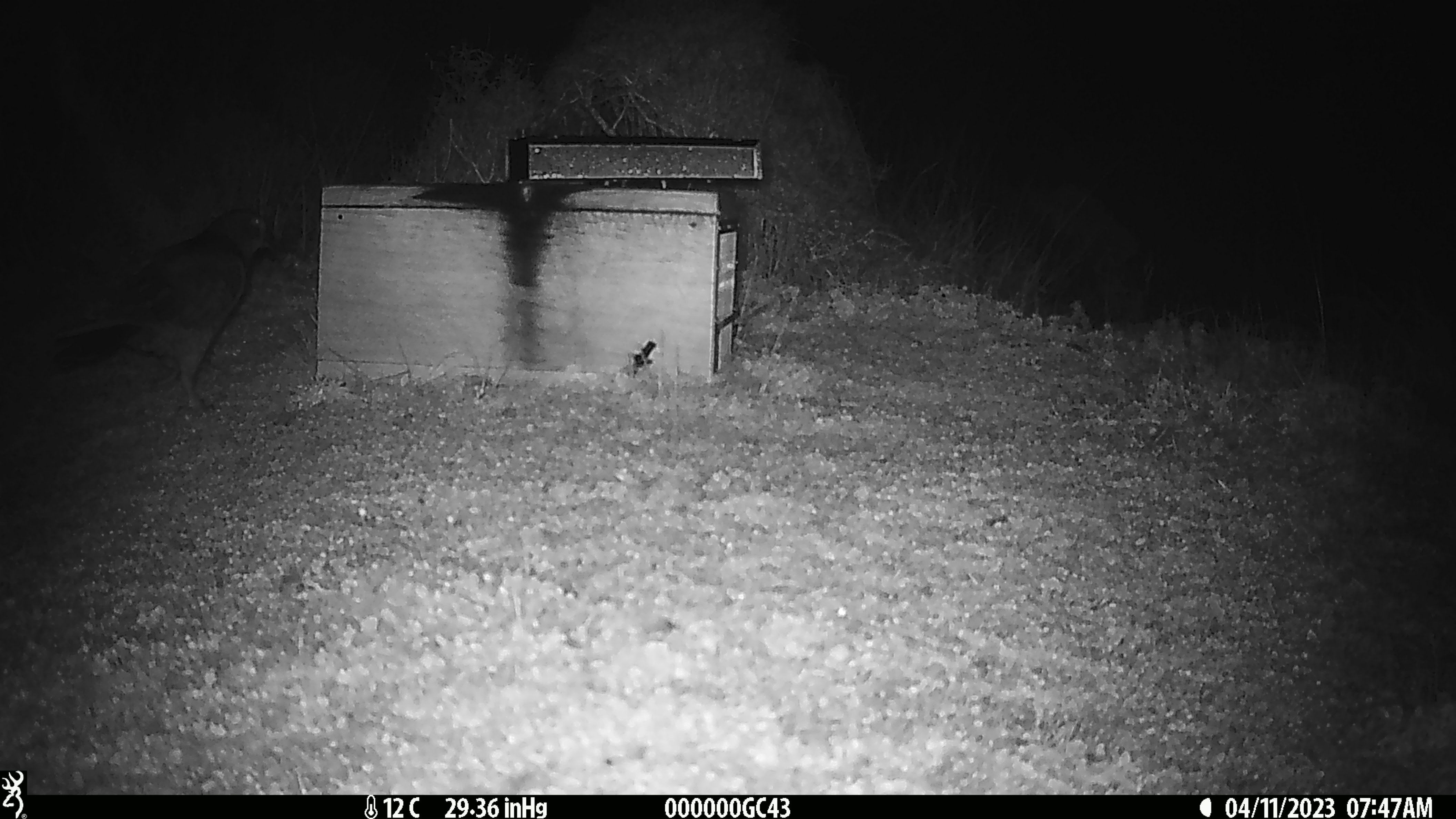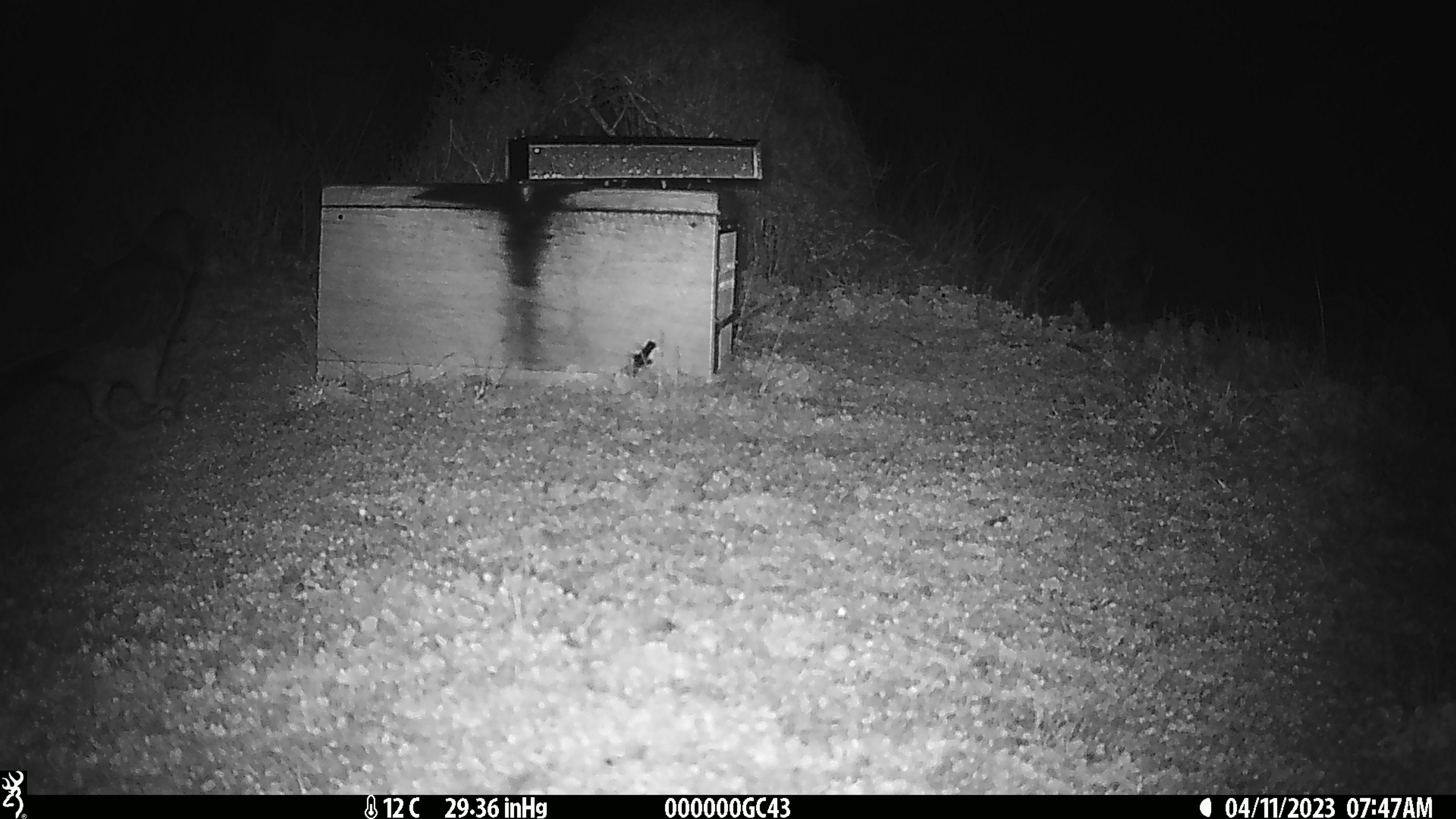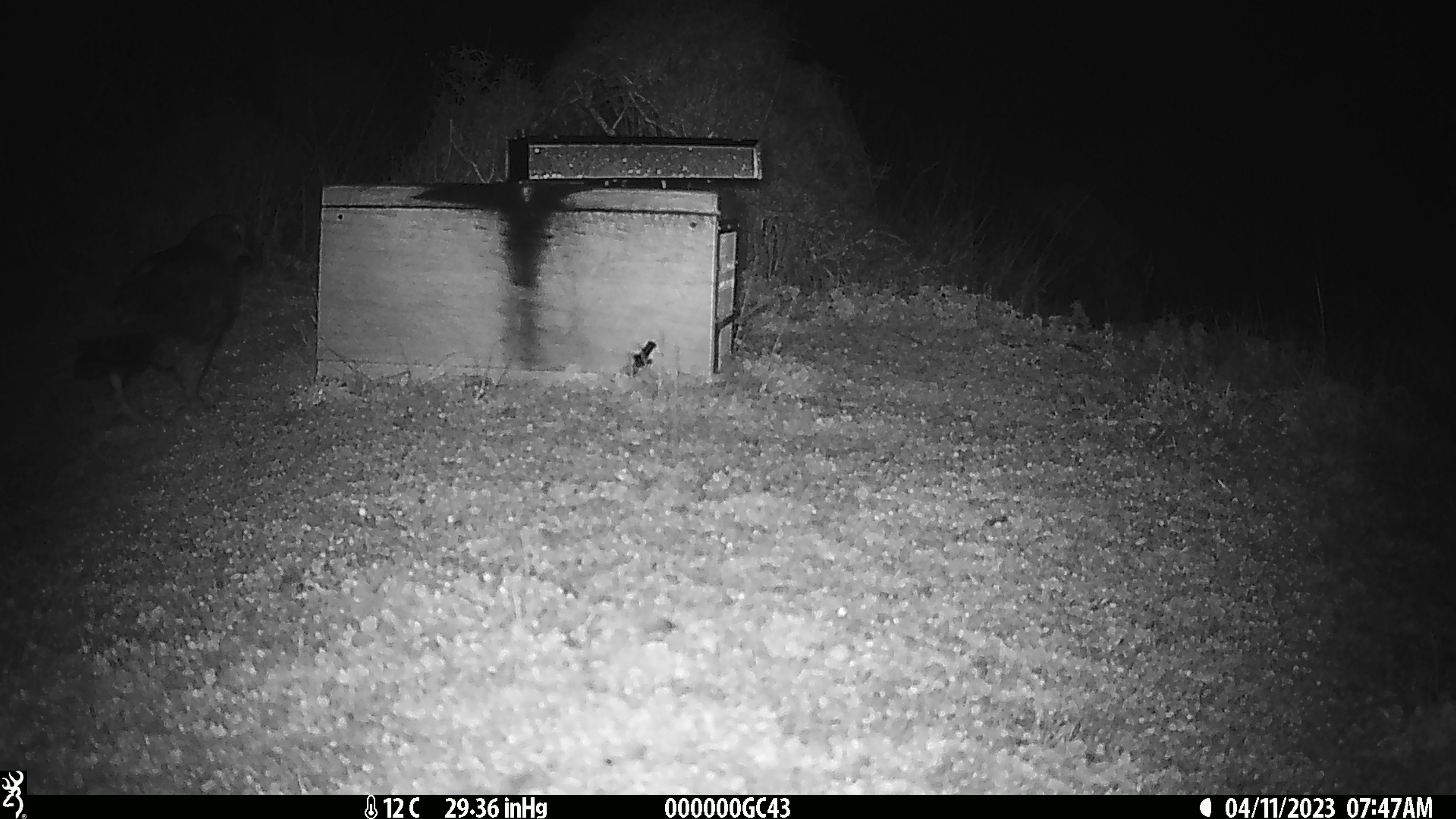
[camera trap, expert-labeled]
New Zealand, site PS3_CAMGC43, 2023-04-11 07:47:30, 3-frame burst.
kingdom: Animalia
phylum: Chordata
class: Aves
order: Psittaciformes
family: Strigopidae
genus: Nestor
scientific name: Nestor notabilis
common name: kea